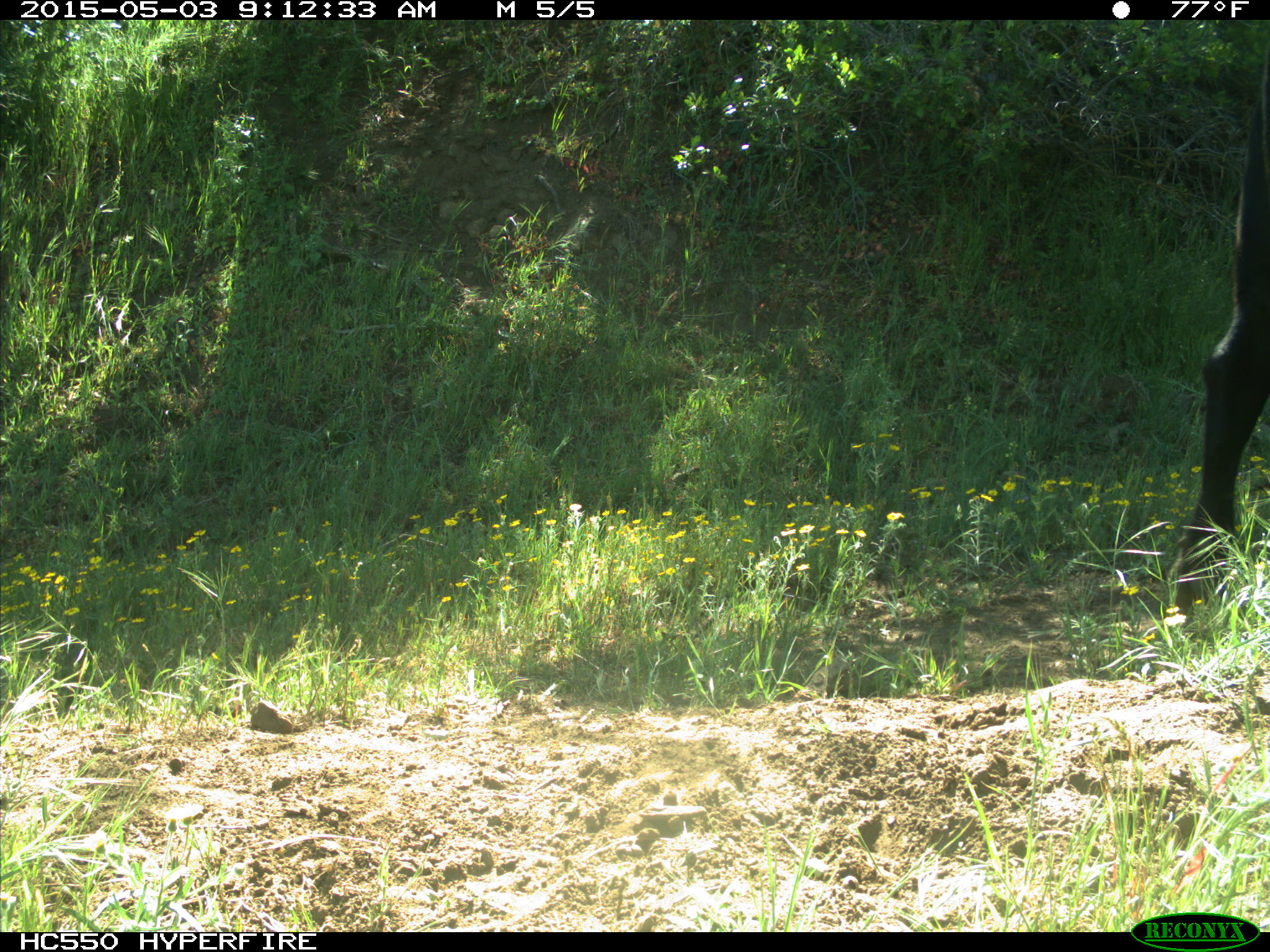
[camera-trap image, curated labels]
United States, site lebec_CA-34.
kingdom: Animalia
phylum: Chordata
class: Mammalia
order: Artiodactyla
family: Bovidae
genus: Bos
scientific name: Bos taurus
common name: domestic cow